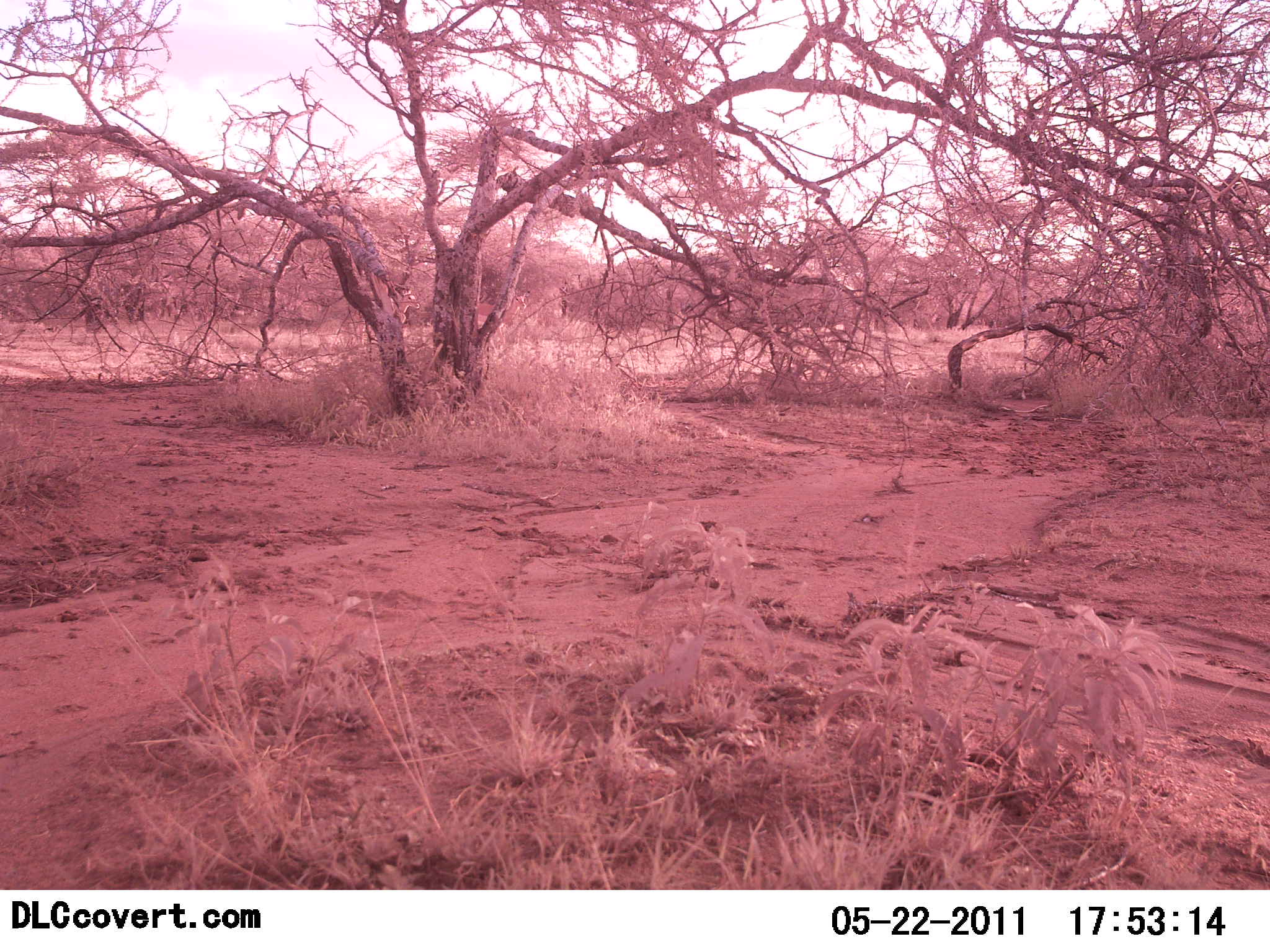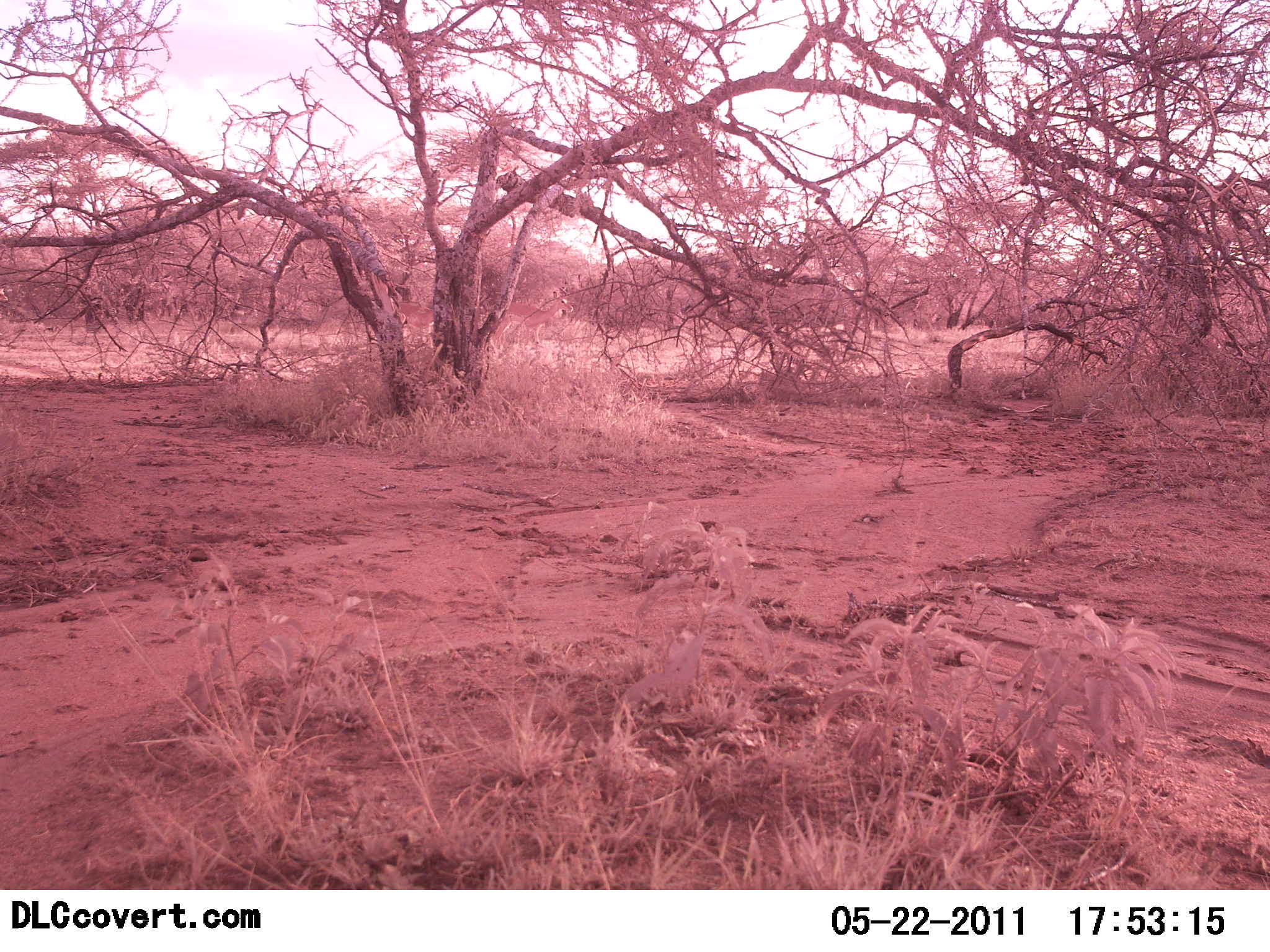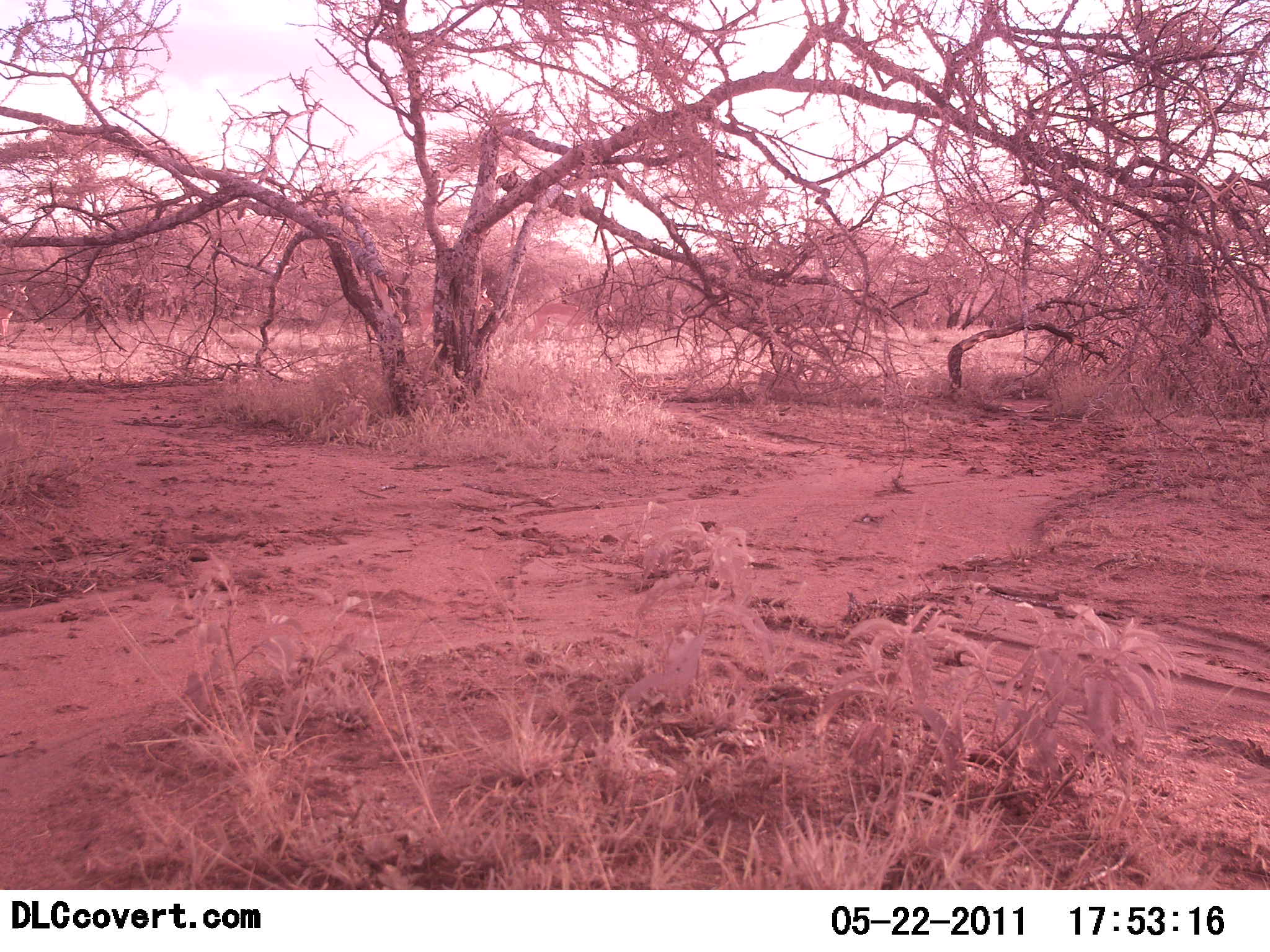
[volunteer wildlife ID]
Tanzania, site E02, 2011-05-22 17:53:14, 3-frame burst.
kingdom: Animalia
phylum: Chordata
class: Mammalia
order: Artiodactyla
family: Bovidae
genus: Nanger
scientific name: Nanger granti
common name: grant's gazelle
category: gazellegrants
Gazellegrants (grant's gazelle) (Nanger granti), count 3. Behavior (volunteer vote fractions): standing 0%, resting 0%, moving 100%, interacting 0%. Young present (vote fraction): 0%. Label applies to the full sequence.